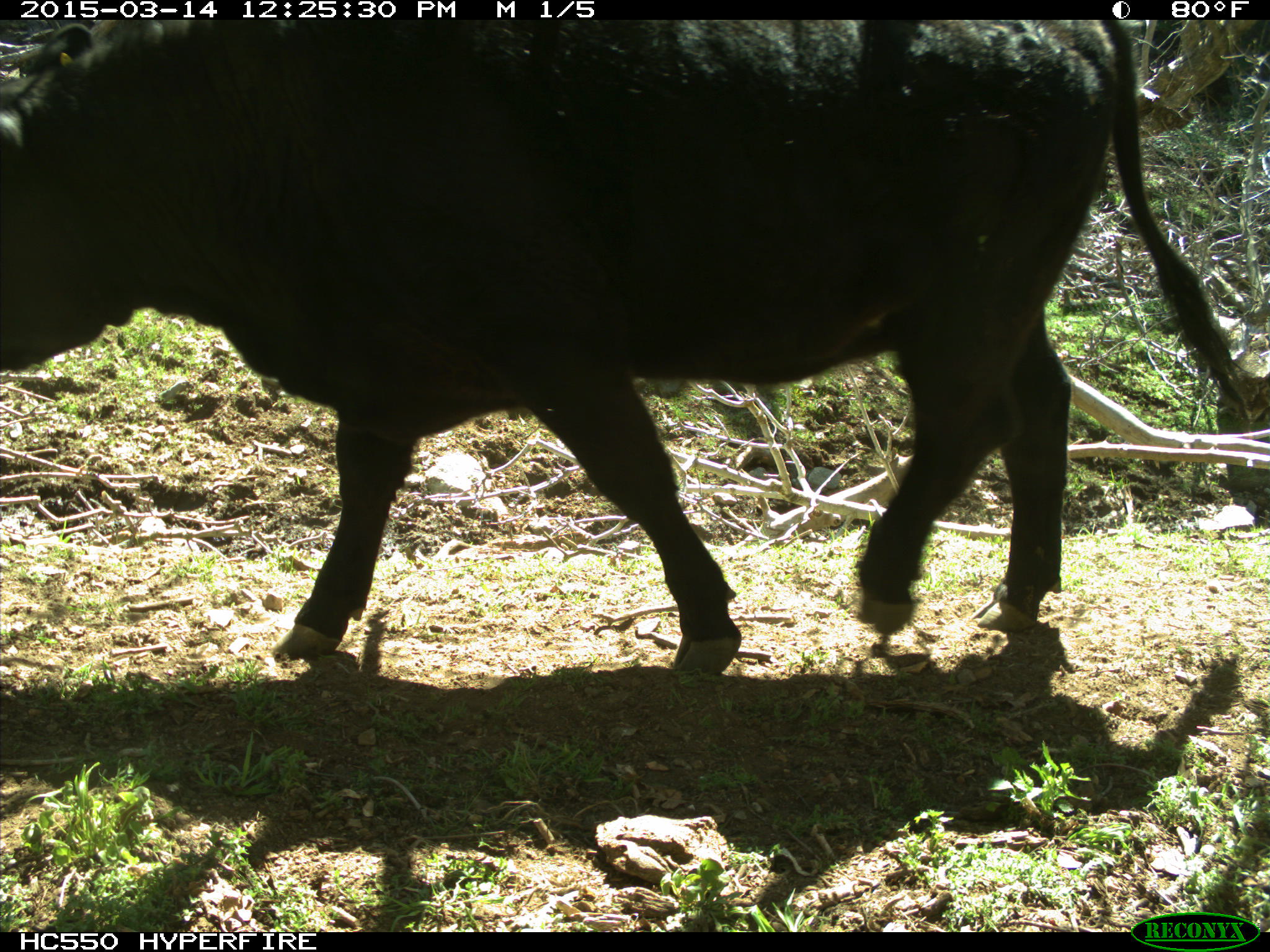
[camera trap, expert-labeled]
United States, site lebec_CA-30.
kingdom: Animalia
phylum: Chordata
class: Mammalia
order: Artiodactyla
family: Bovidae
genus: Bos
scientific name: Bos taurus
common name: domestic cow